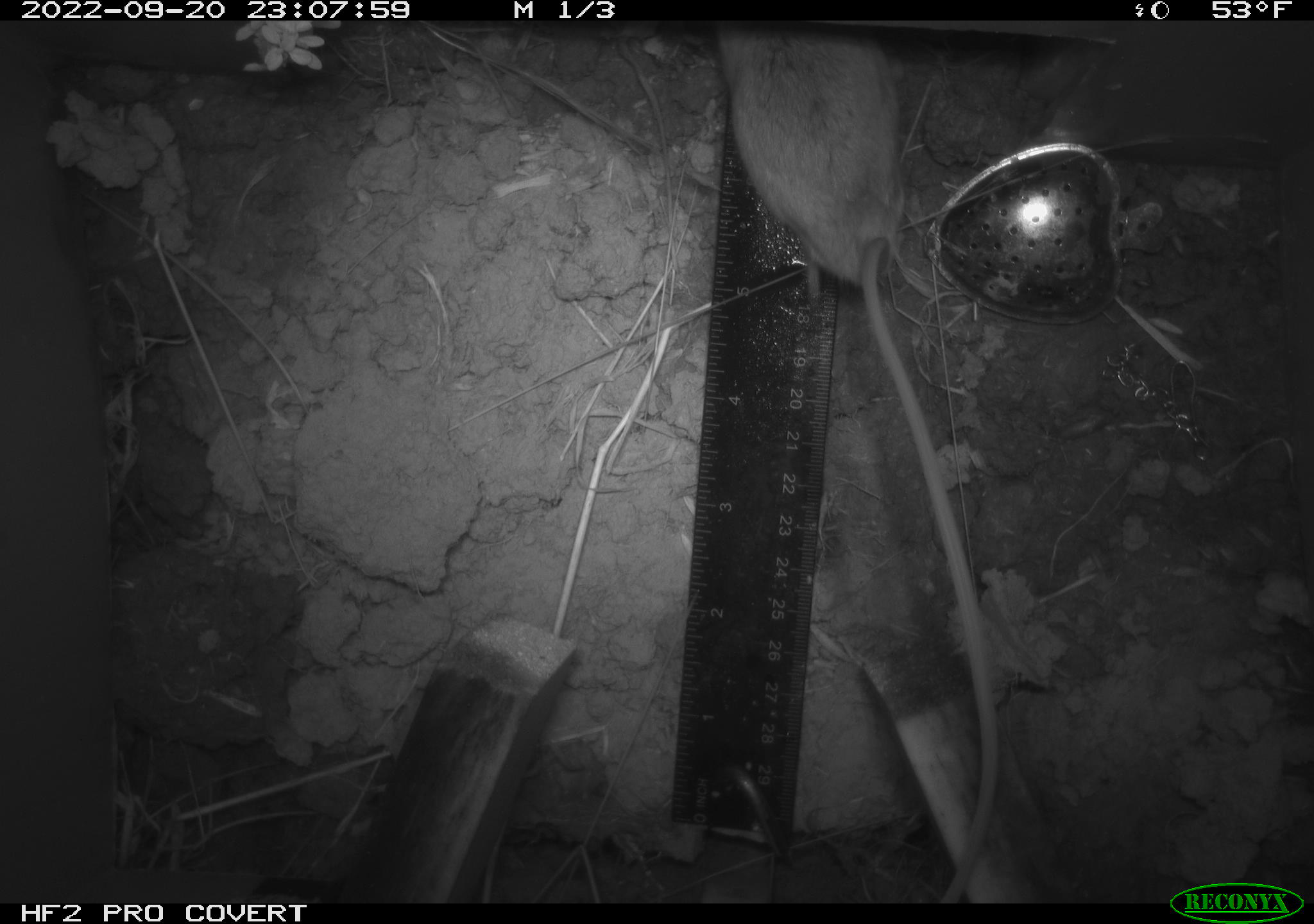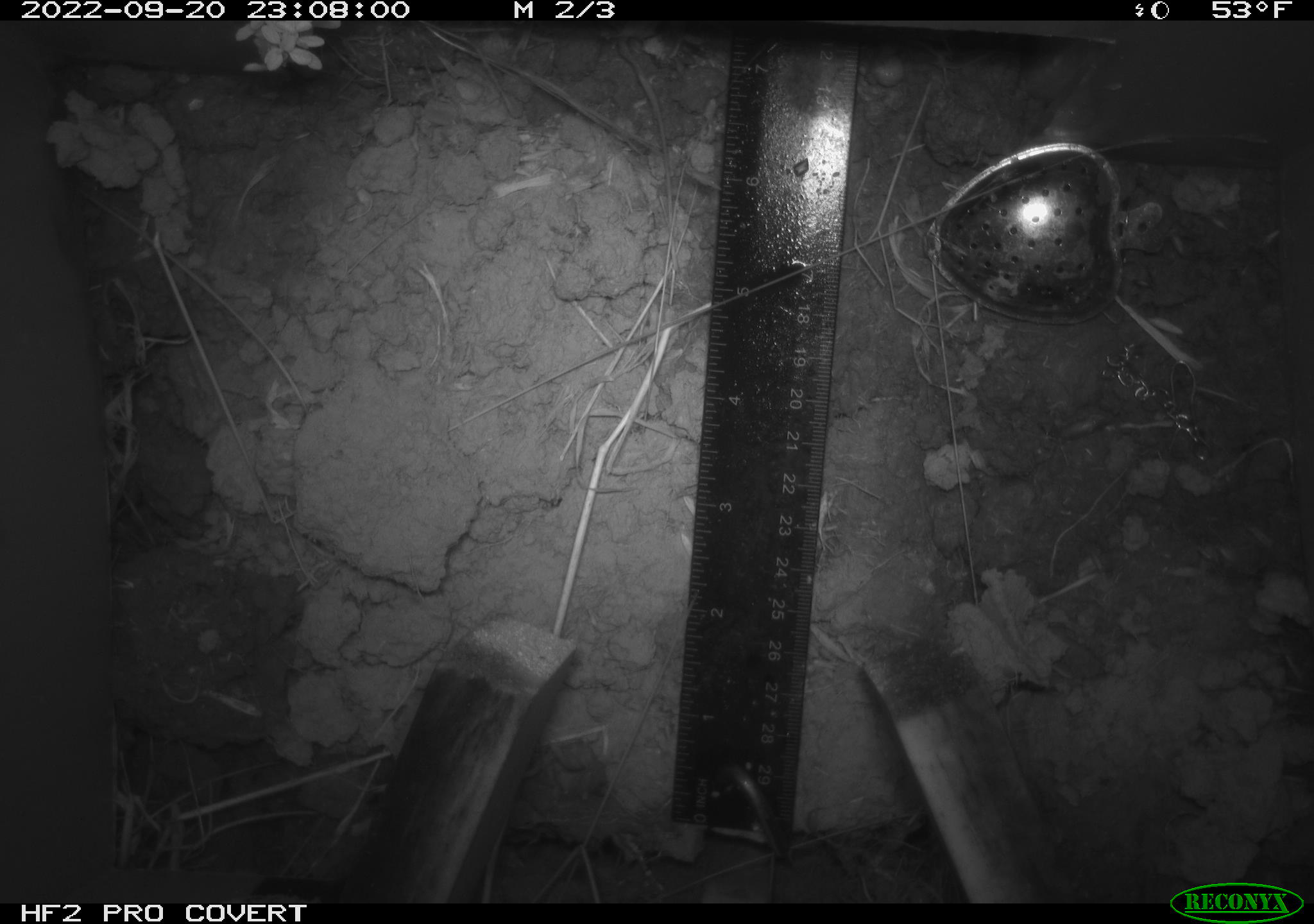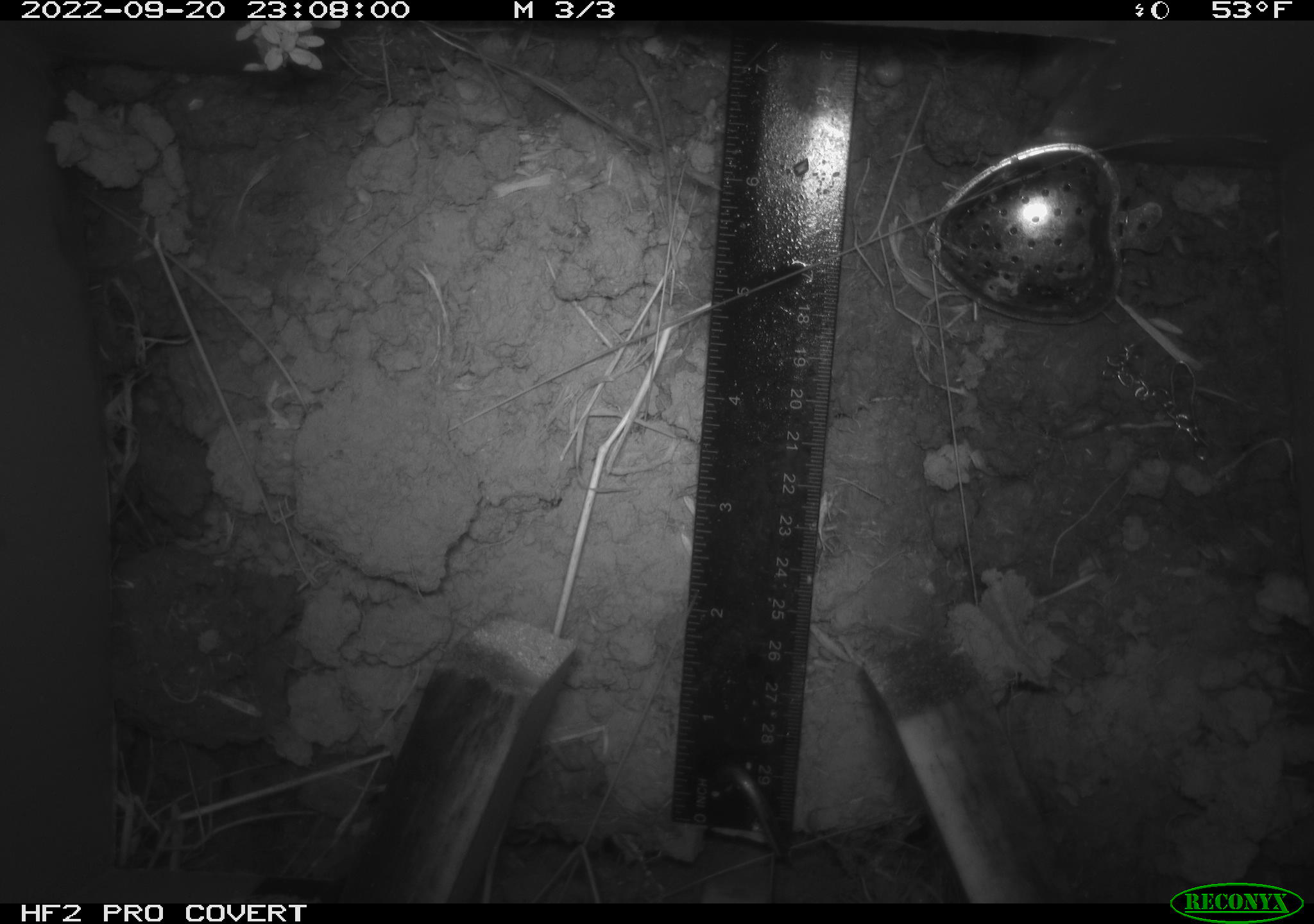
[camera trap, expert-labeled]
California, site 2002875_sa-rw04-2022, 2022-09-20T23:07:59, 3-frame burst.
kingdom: Animalia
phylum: Chordata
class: Mammalia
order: Rodentia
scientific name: Rodentia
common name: mouse species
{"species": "mouse species (Rodentia)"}